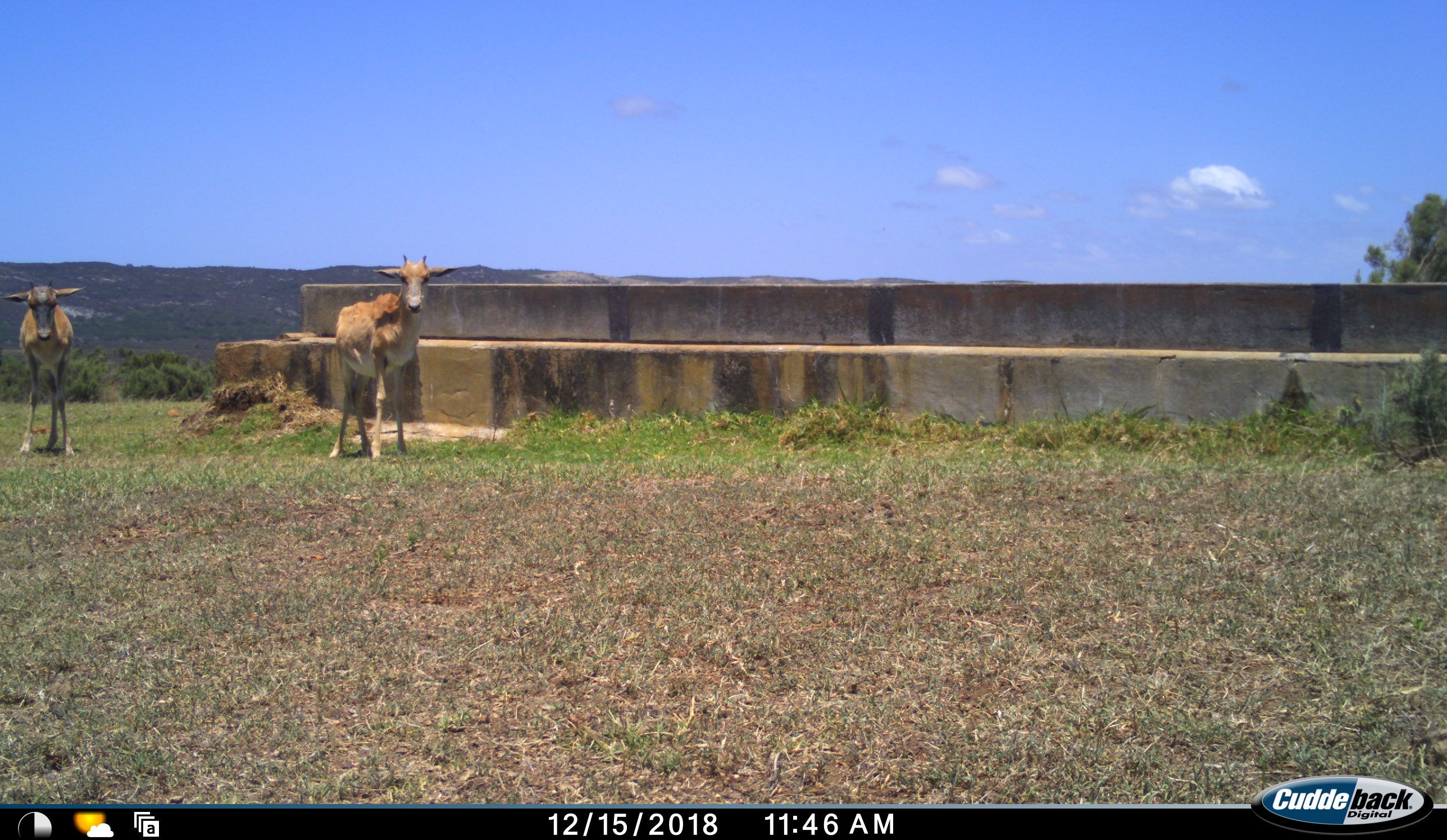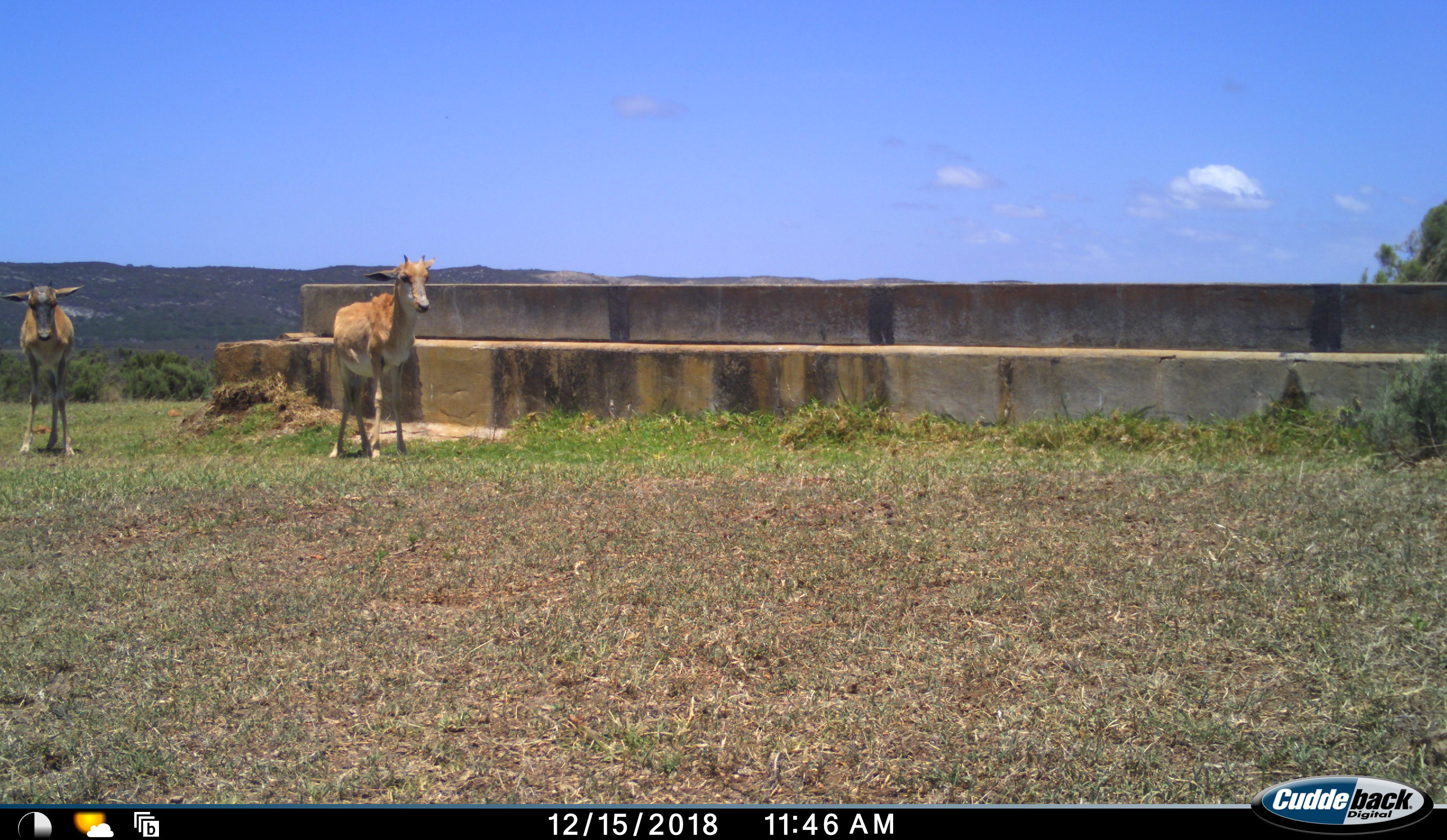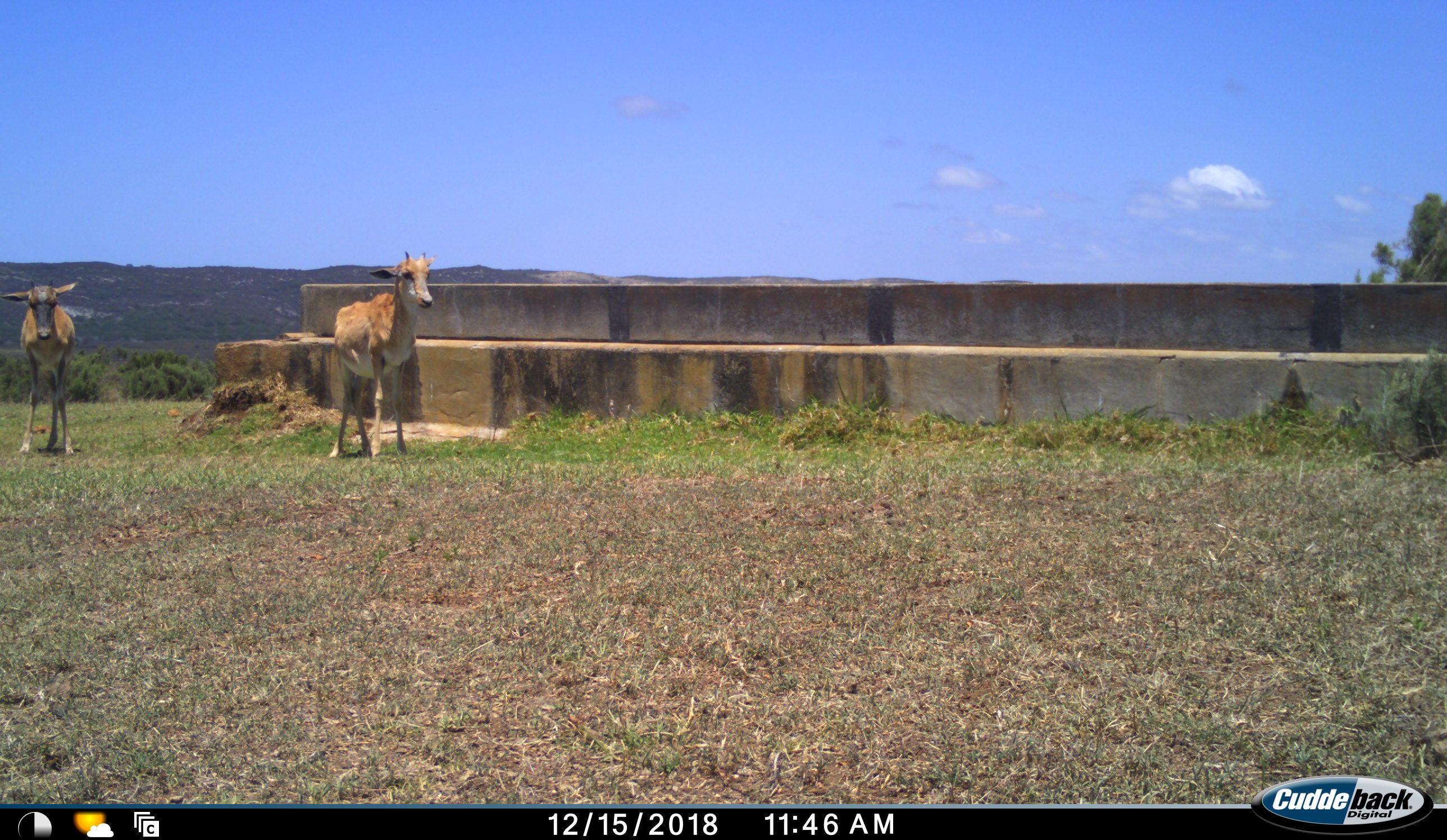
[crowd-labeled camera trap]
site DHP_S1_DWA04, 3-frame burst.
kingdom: Animalia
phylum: Chordata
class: Mammalia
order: Artiodactyla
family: Bovidae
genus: Damaliscus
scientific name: Damaliscus pygargus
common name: bontebok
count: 2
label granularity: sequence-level